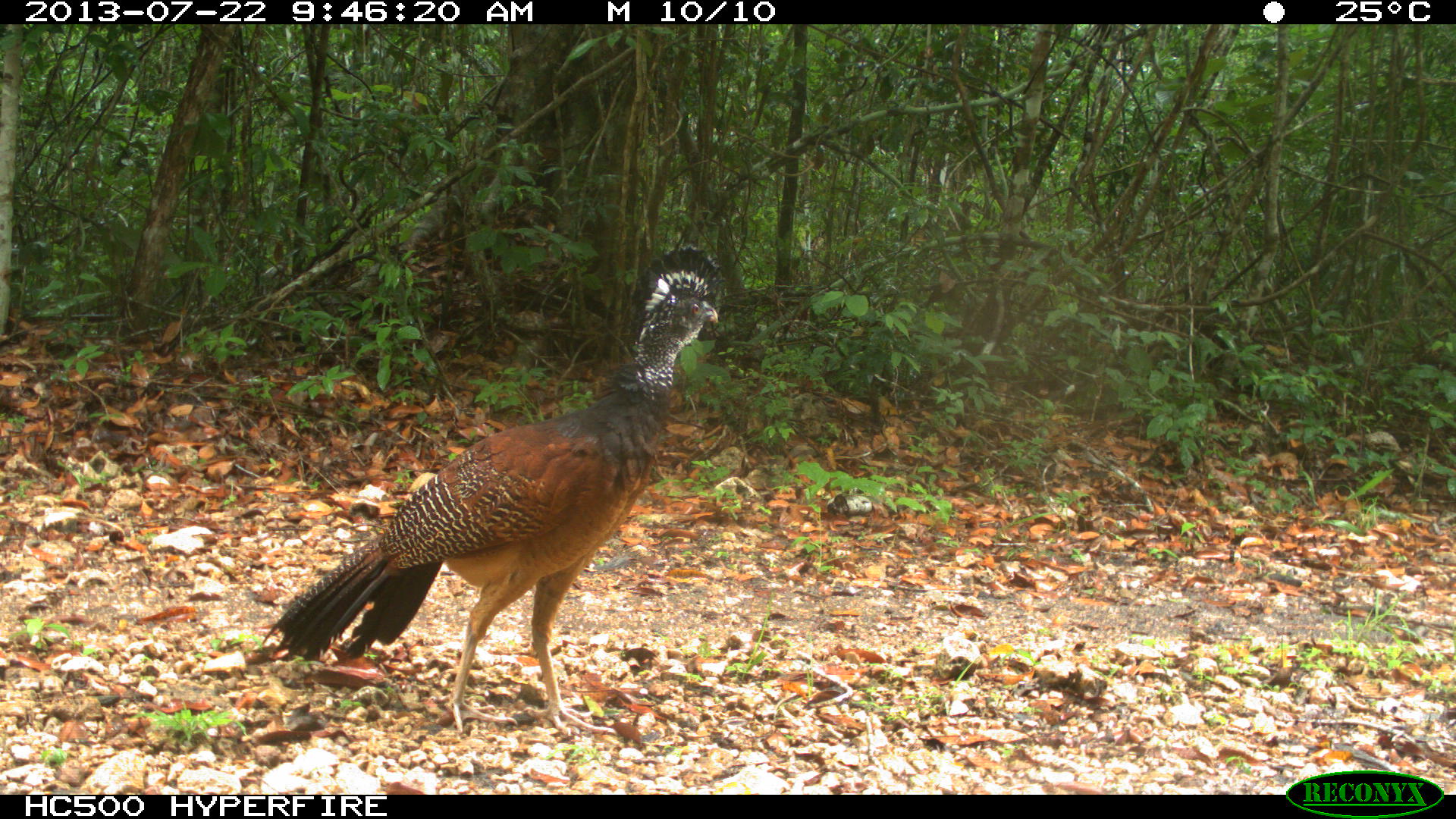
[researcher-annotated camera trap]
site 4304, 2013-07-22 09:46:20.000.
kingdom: Animalia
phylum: Chordata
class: Aves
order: Galliformes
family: Cracidae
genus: Crax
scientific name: Crax rubra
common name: great curassow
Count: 1.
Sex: female.